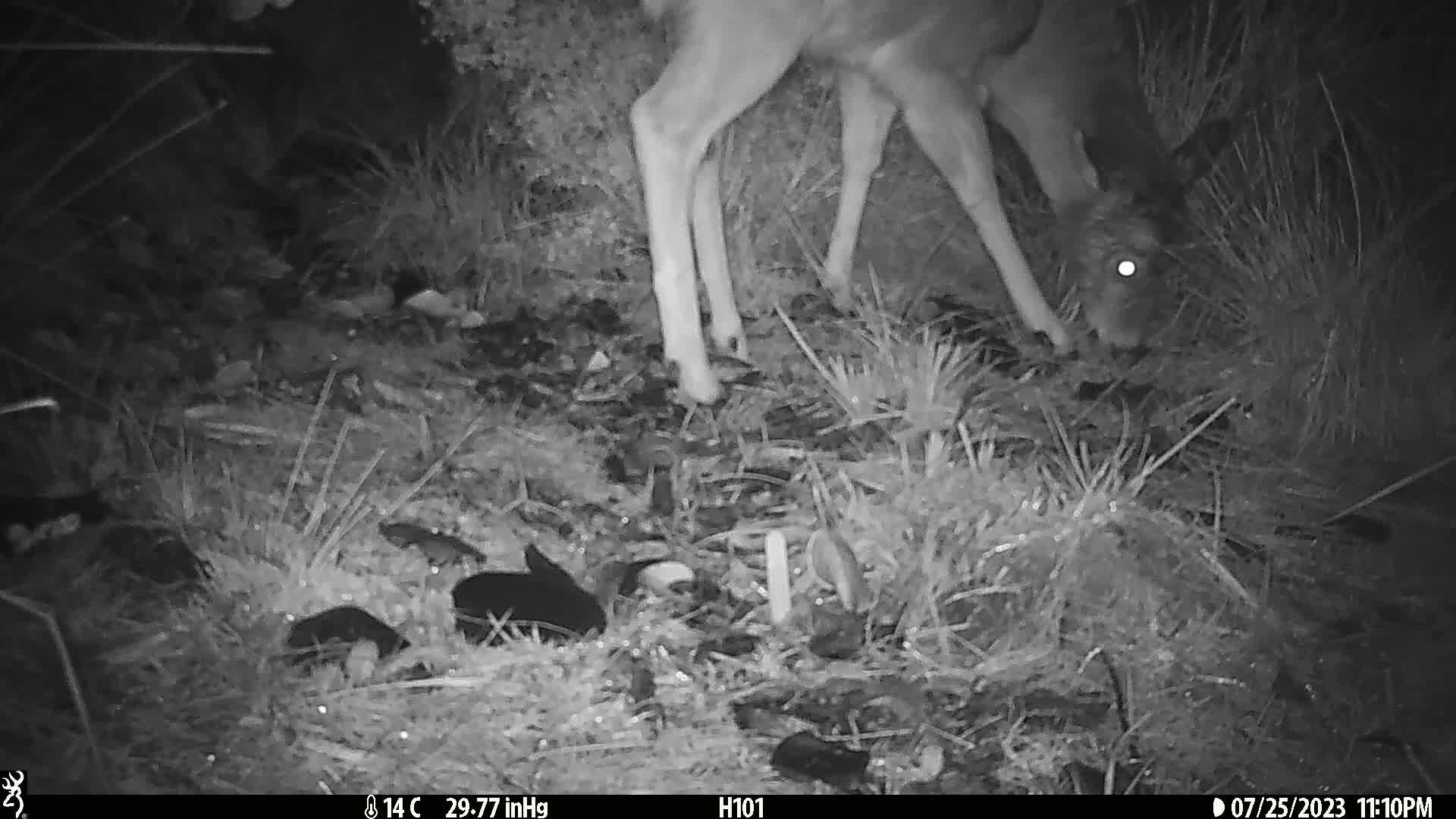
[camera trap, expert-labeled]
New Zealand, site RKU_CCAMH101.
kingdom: Animalia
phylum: Chordata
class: Mammalia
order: Artiodactyla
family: Cervidae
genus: Odocoileus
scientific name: Odocoileus virginianus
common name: white-tailed deer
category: white tailed deer